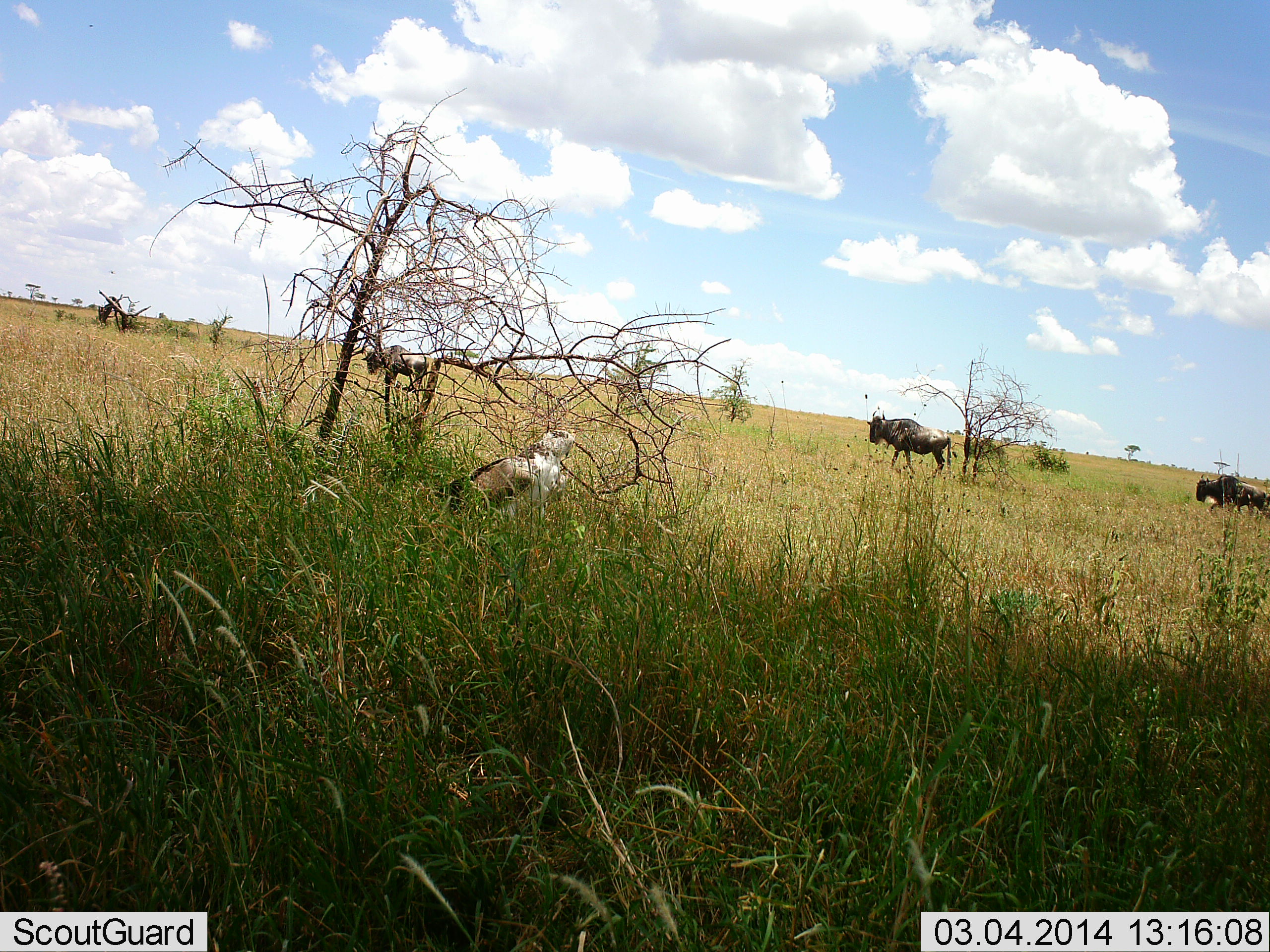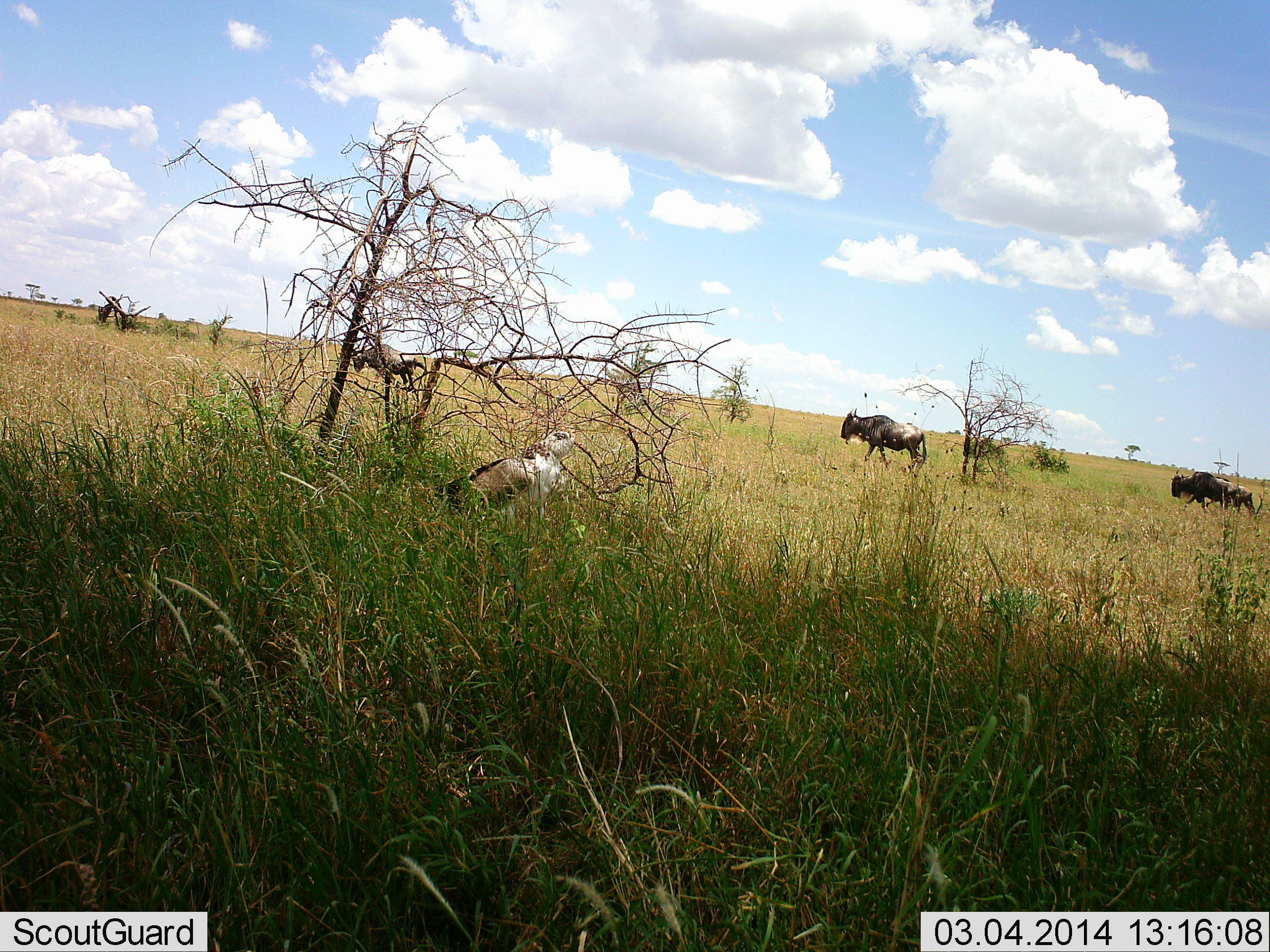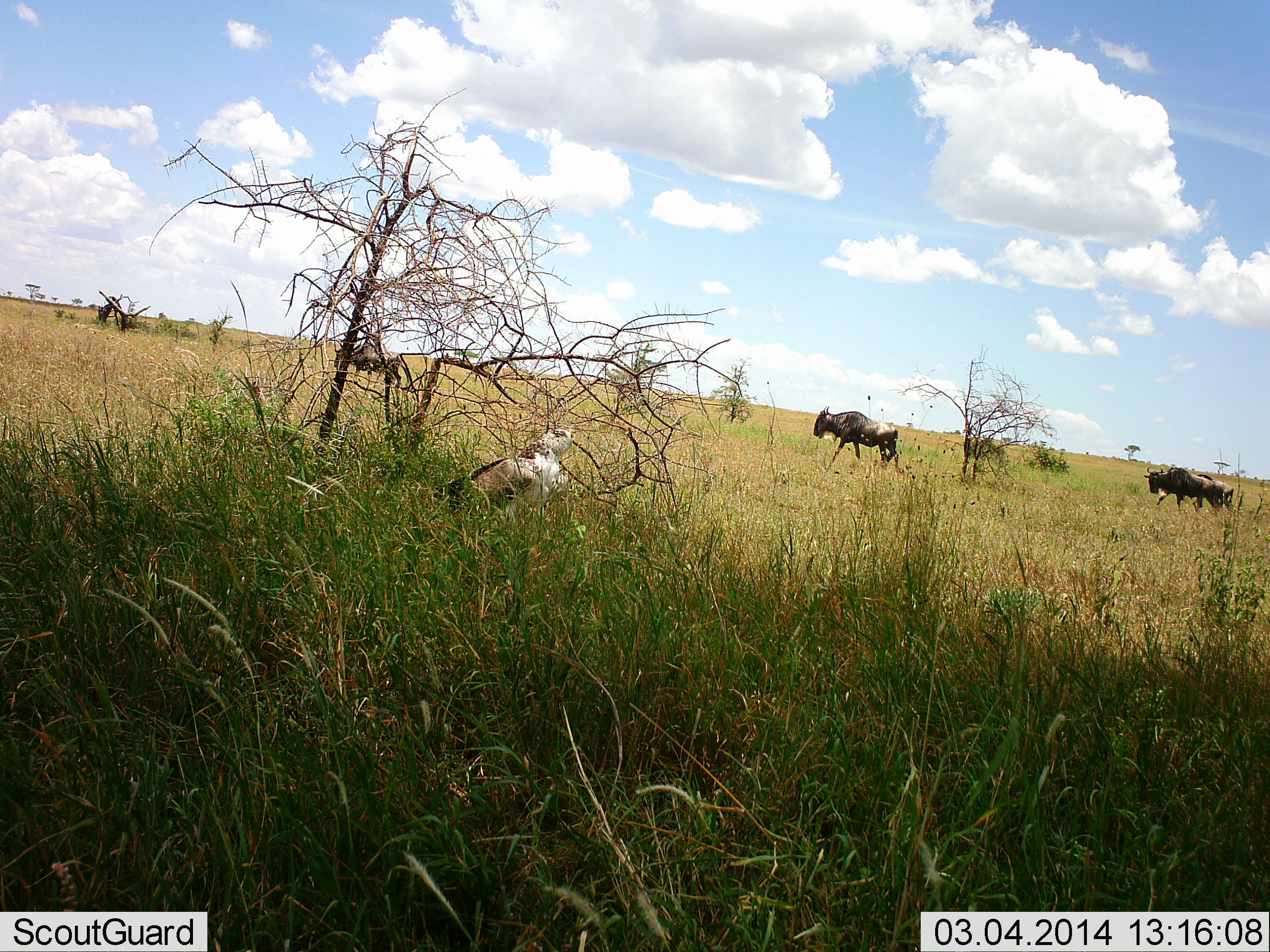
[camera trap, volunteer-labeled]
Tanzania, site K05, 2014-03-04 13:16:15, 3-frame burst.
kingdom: Animalia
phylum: Chordata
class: Aves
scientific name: Aves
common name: bird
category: otherbird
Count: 1.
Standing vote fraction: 62%.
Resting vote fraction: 50%.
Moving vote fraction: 0%.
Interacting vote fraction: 0%.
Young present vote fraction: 12%.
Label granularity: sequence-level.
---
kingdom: Animalia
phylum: Chordata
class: Mammalia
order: Artiodactyla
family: Bovidae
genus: Connochaetes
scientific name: Connochaetes taurinus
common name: blue wildebeest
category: wildebeest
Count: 3.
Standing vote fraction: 9%.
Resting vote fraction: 9%.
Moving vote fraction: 95%.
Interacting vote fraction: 0%.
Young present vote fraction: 5%.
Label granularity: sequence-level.